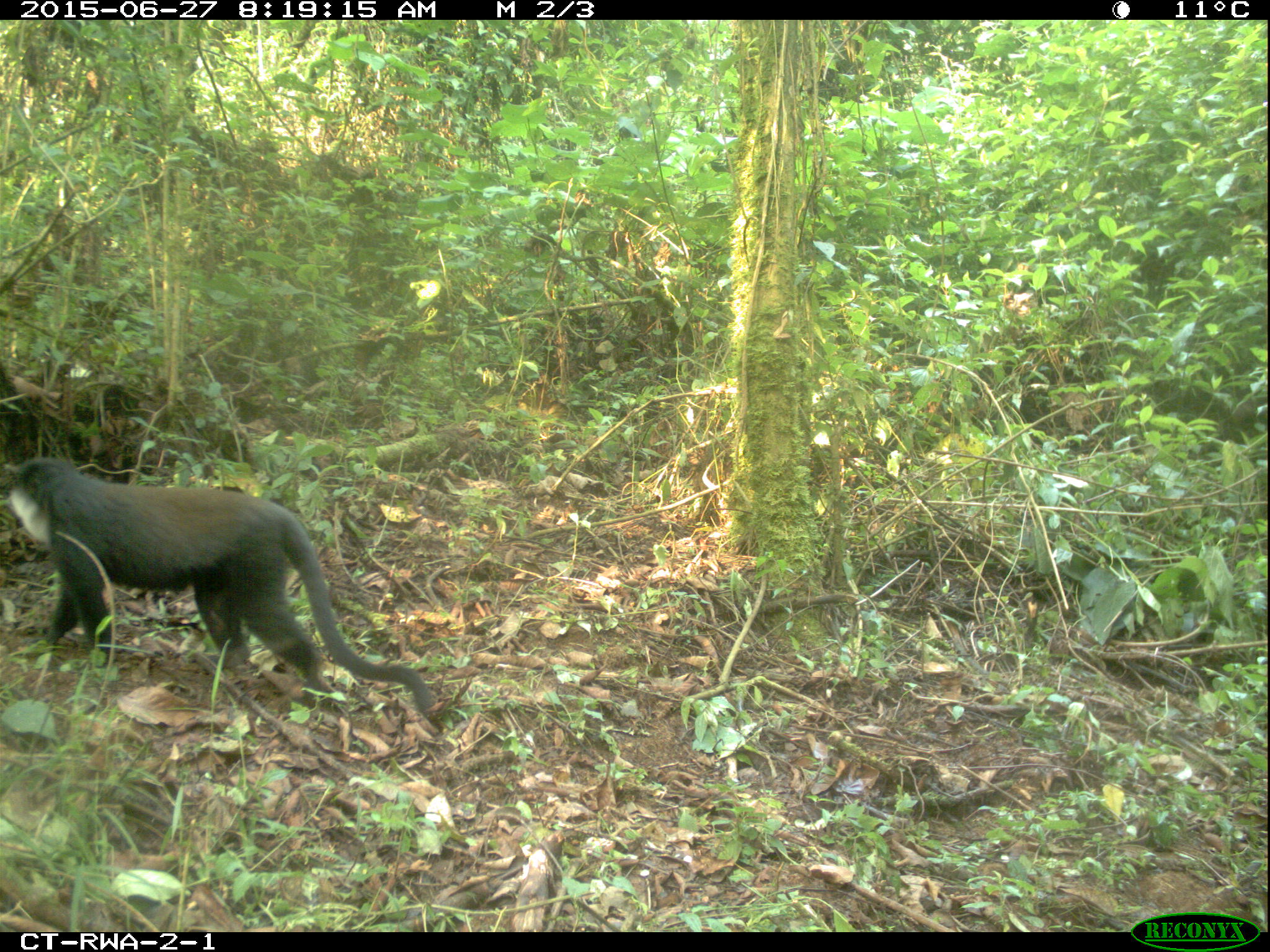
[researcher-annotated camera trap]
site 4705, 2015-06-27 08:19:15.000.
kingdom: Animalia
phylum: Chordata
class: Mammalia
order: Primates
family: Cercopithecidae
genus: Allochrocebus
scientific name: Allochrocebus lhoesti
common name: l'hoest's monkey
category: cercopithecus lhoesti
Cercopithecus lhoesti (l'hoest's monkey) (Allochrocebus lhoesti), count 1.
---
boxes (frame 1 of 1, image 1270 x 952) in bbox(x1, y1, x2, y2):
cercopithecus lhoesti: bbox(7, 457, 433, 710)